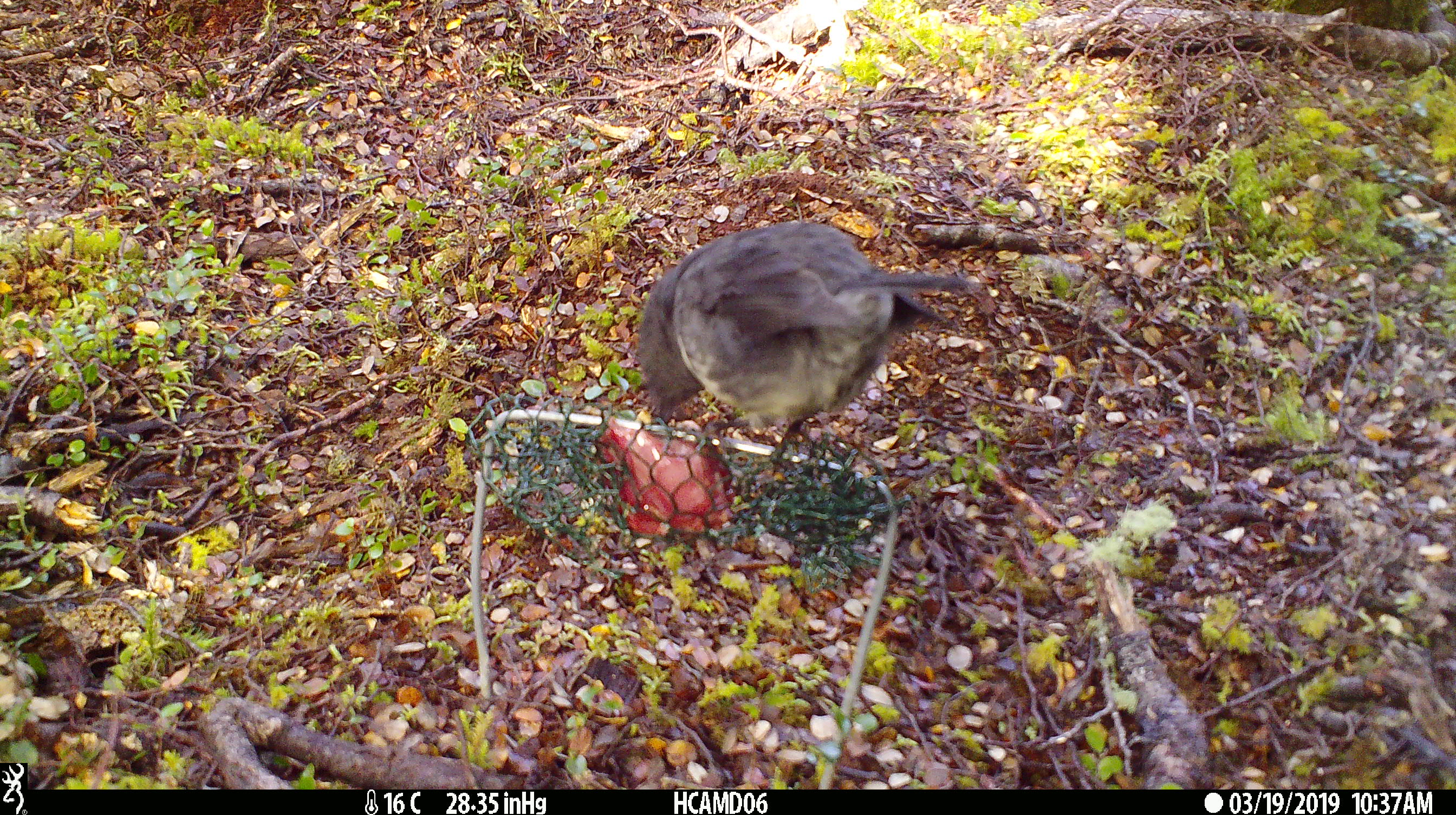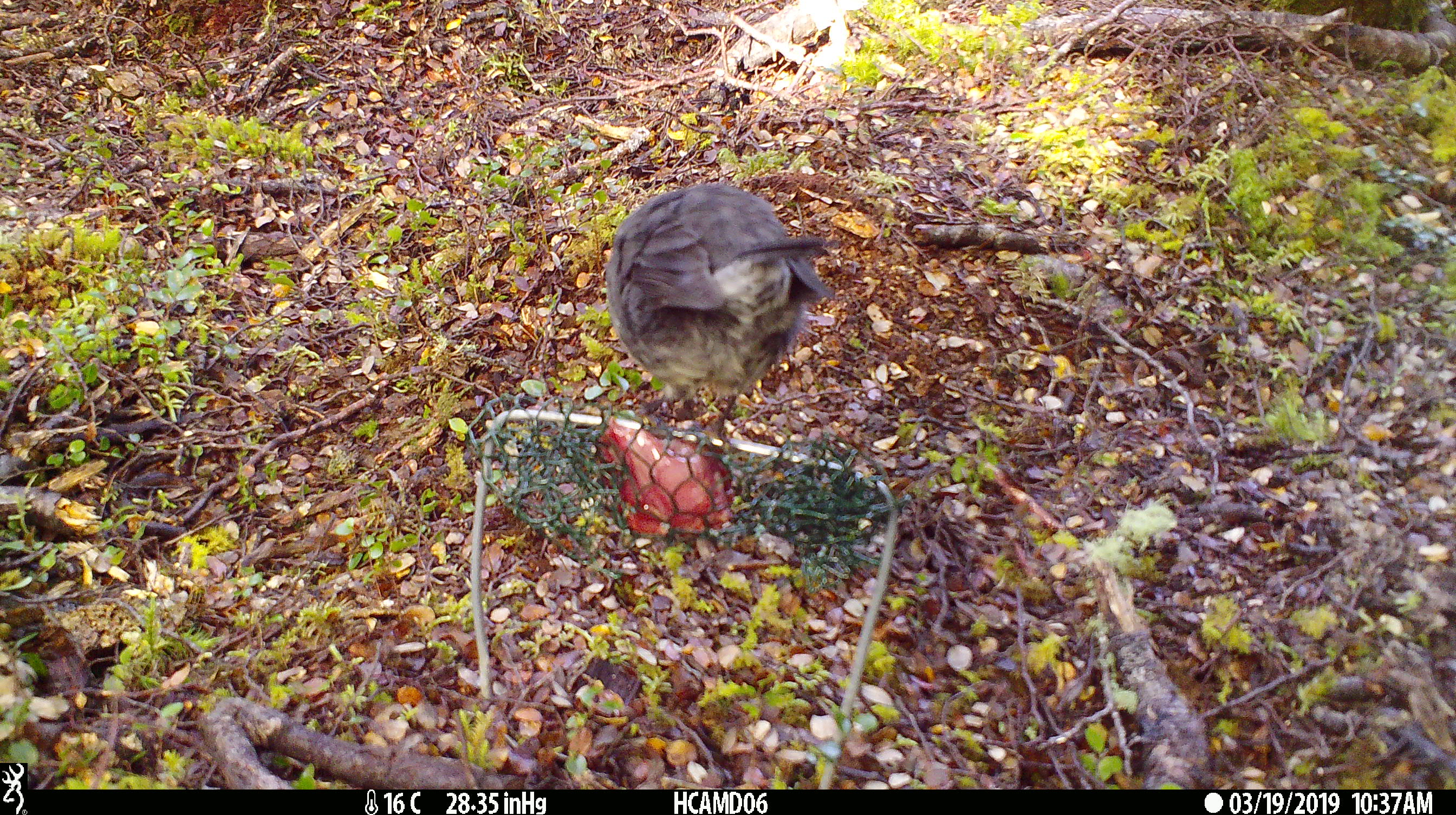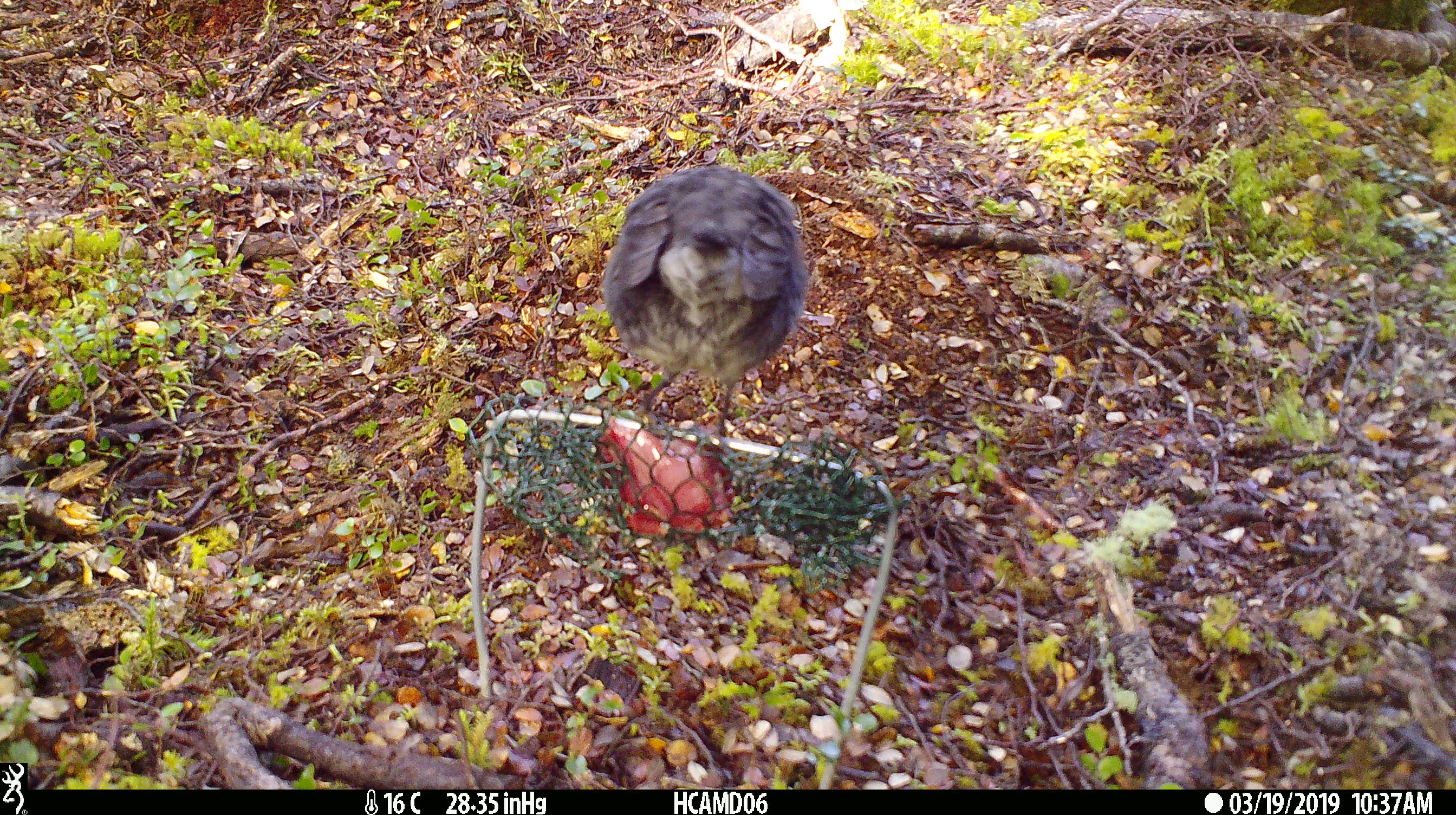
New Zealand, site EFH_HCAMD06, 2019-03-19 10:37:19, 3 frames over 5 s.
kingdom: Animalia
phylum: Chordata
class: Aves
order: Passeriformes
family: Petroicidae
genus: Petroica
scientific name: Petroica australis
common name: new zealand robin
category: robin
Robin (new zealand robin) (Petroica australis).